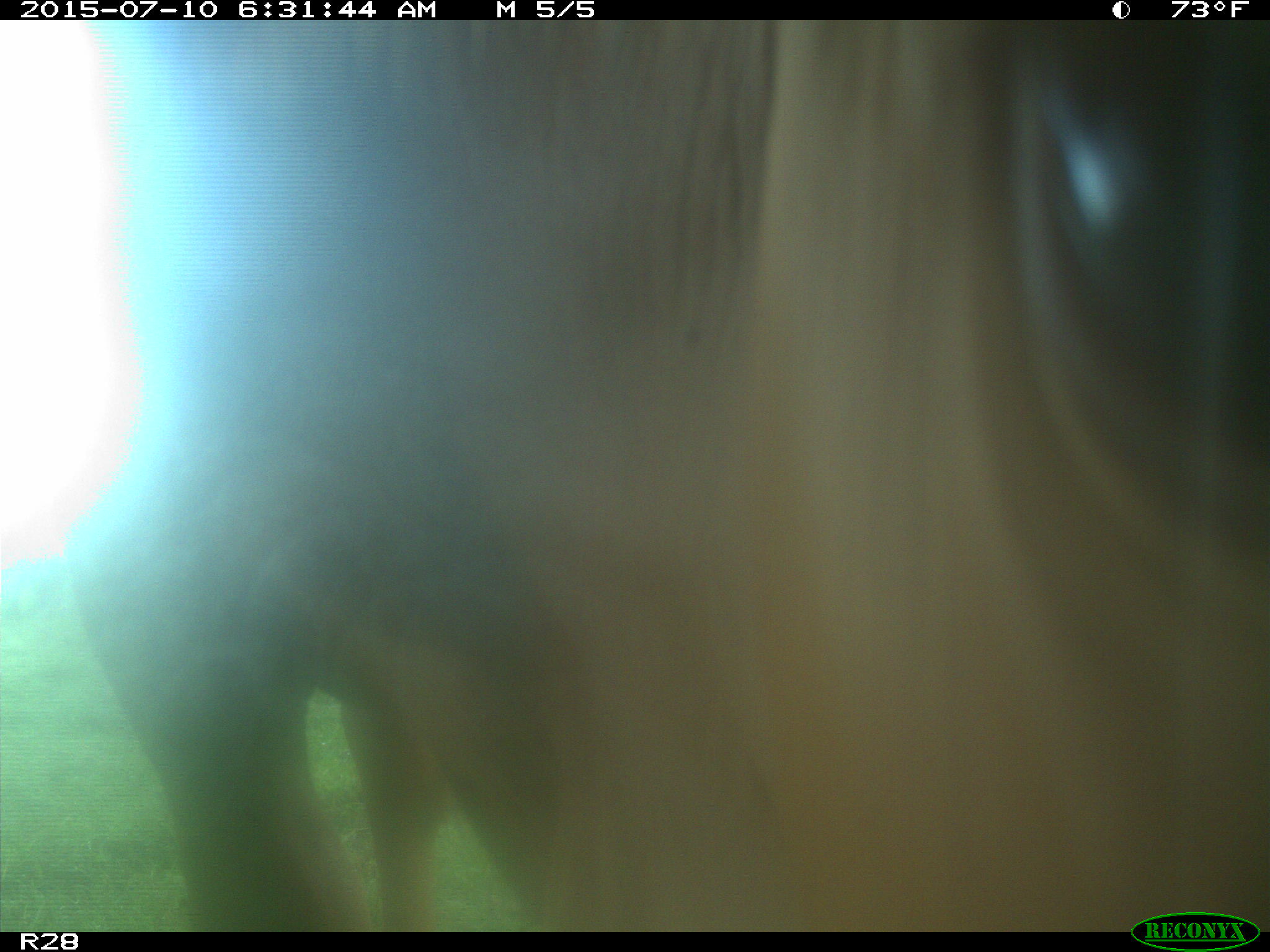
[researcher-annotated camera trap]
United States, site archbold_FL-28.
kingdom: Animalia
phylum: Chordata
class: Mammalia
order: Artiodactyla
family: Bovidae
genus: Bos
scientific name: Bos taurus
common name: domestic cow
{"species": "Bos taurus (domestic cow)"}